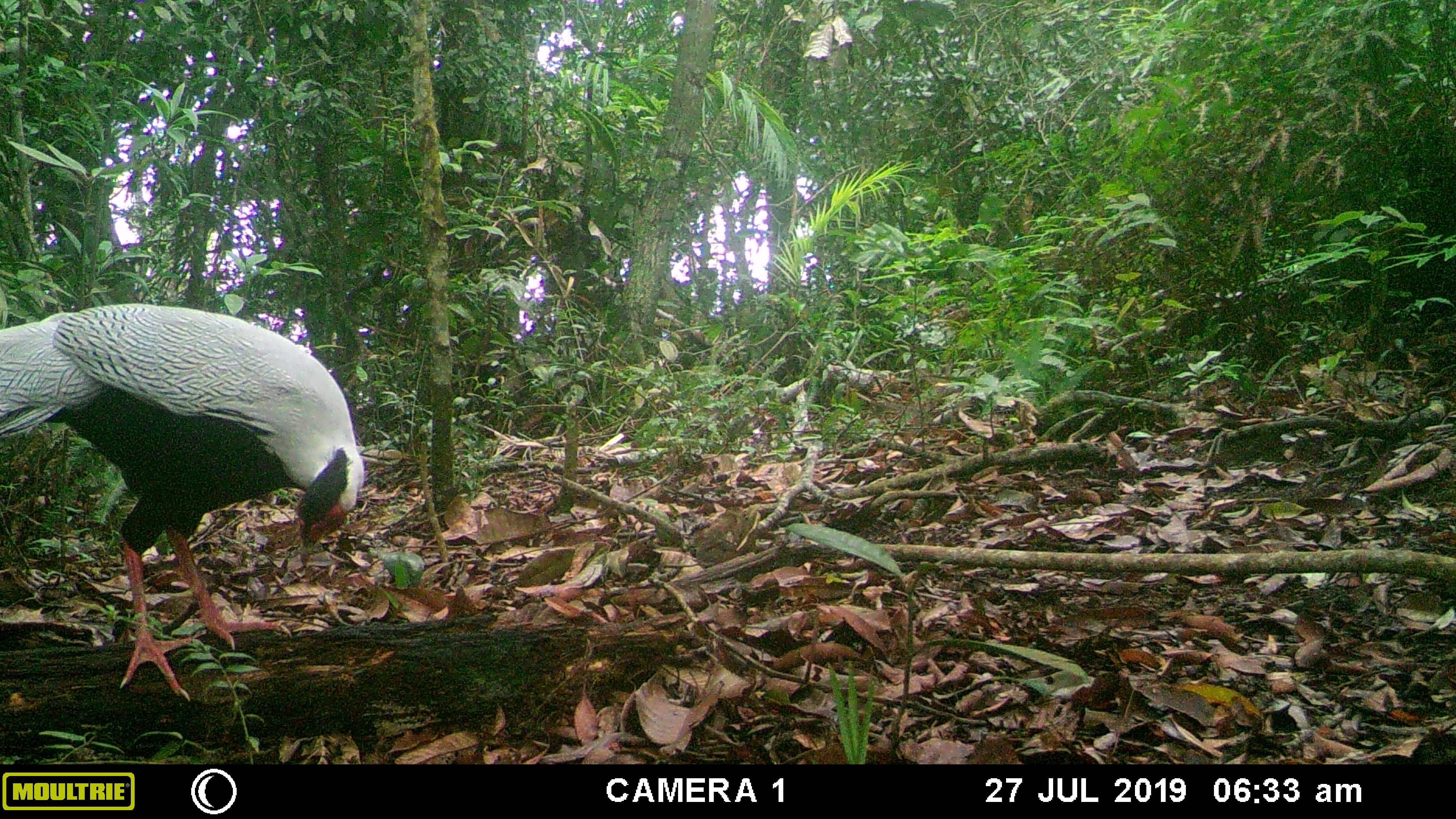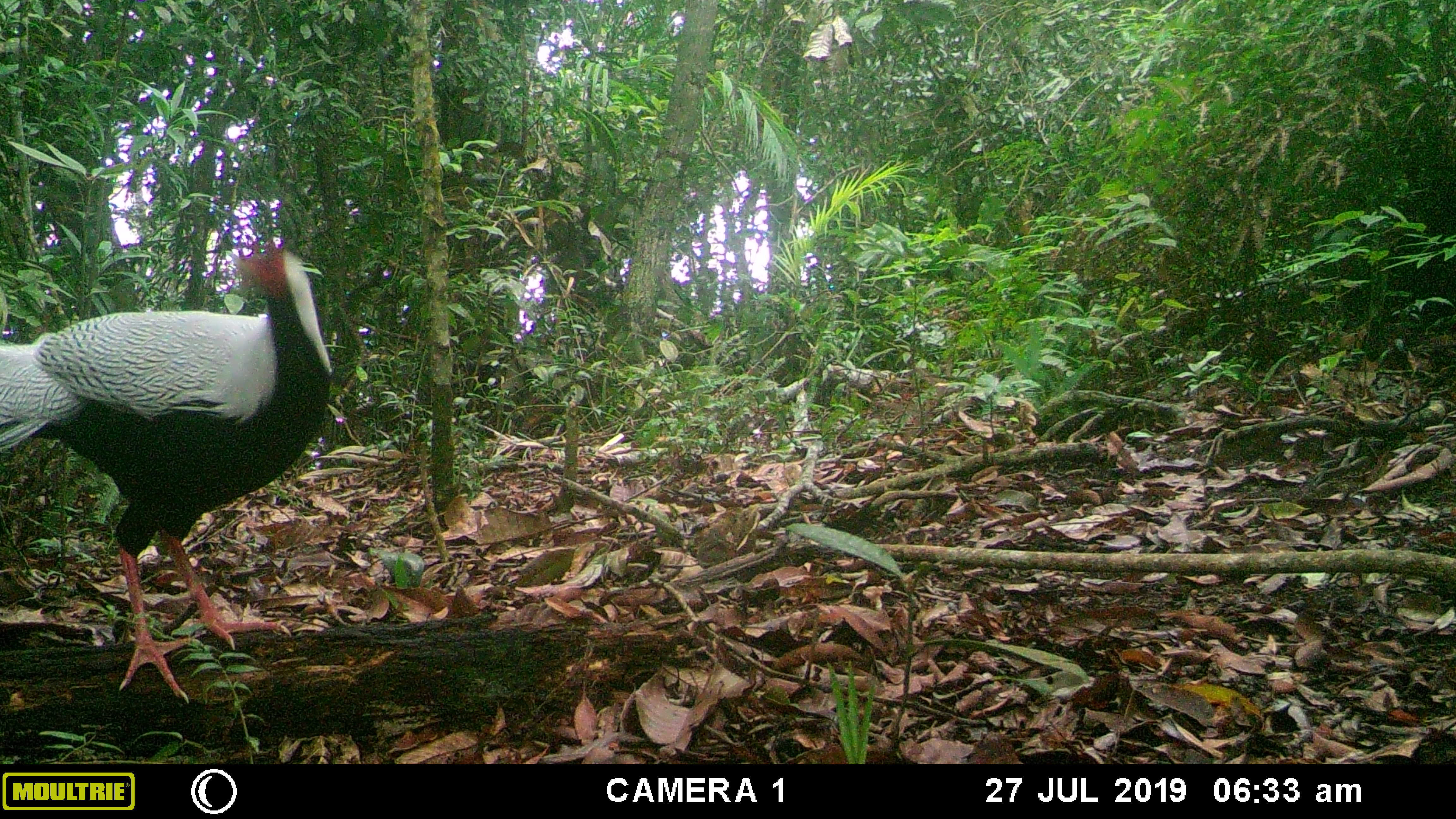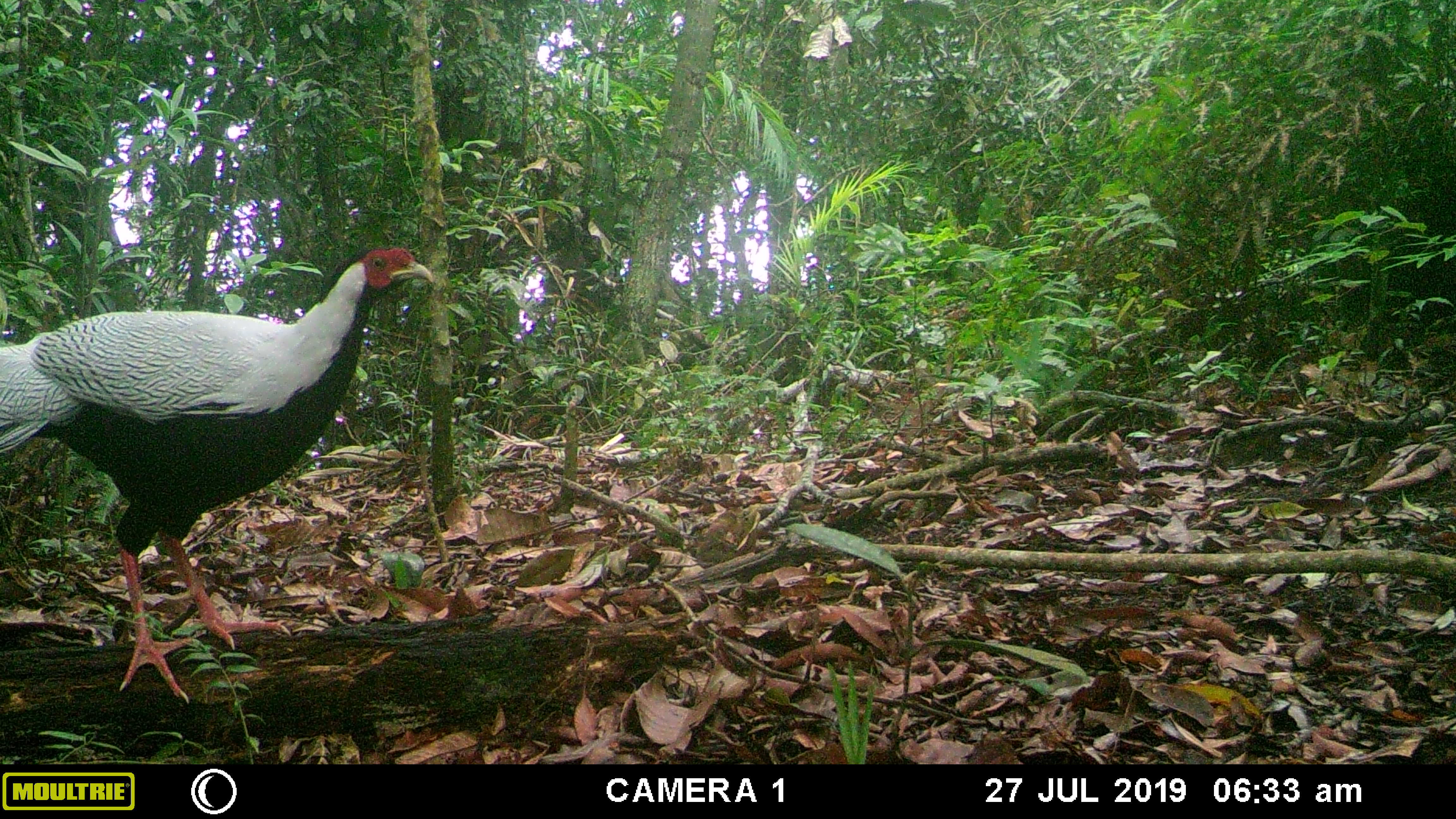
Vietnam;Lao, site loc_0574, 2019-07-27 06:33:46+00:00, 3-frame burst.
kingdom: Animalia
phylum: Chordata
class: Aves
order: Galliformes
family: Phasianidae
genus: Lophura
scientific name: Lophura nycthemera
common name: silver pheasant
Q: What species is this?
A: Silver pheasant (Lophura nycthemera).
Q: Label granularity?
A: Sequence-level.